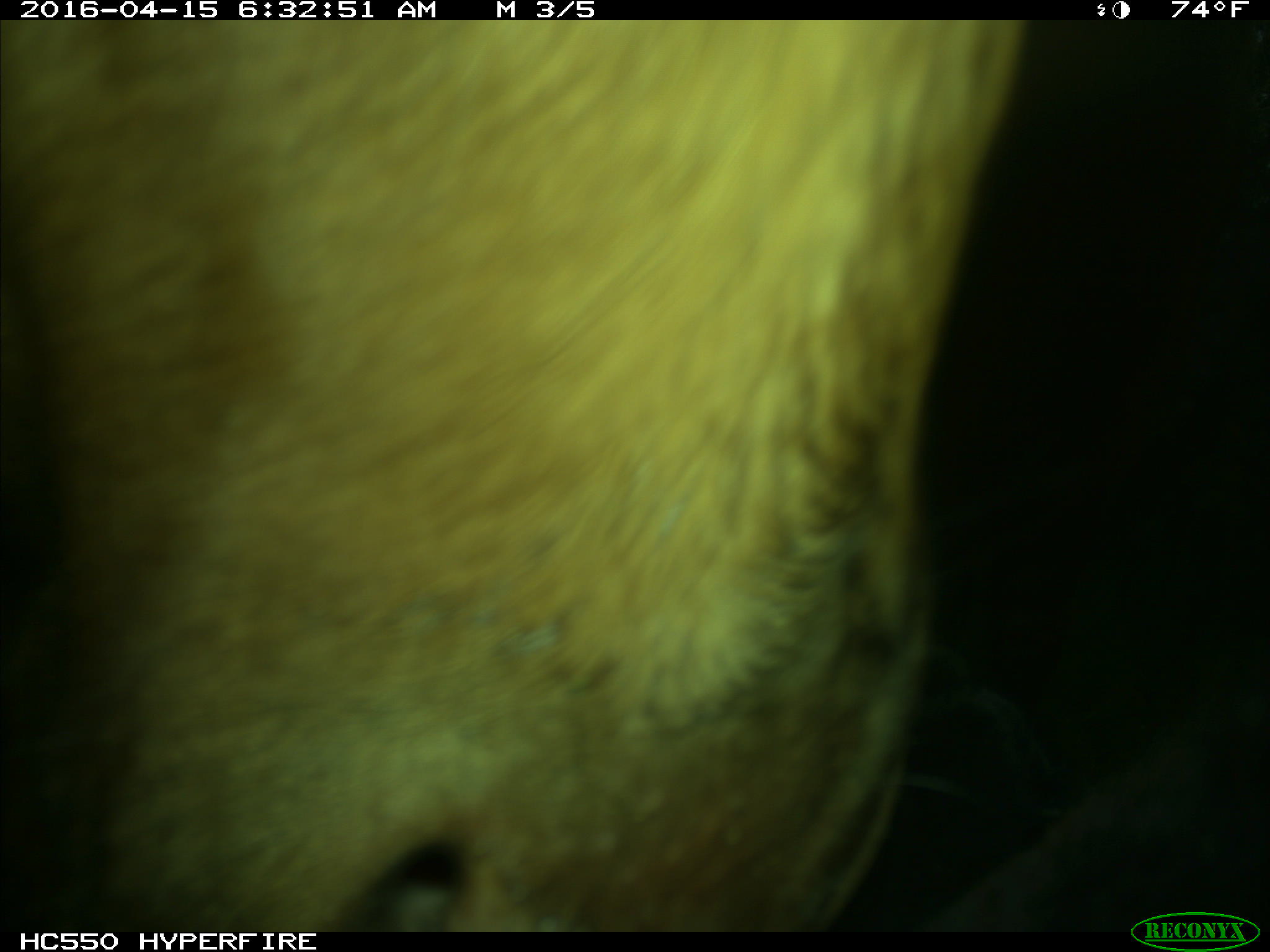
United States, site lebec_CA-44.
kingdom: Animalia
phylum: Chordata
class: Mammalia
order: Artiodactyla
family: Bovidae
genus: Bos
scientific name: Bos taurus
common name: domestic cow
Bos taurus (domestic cow).